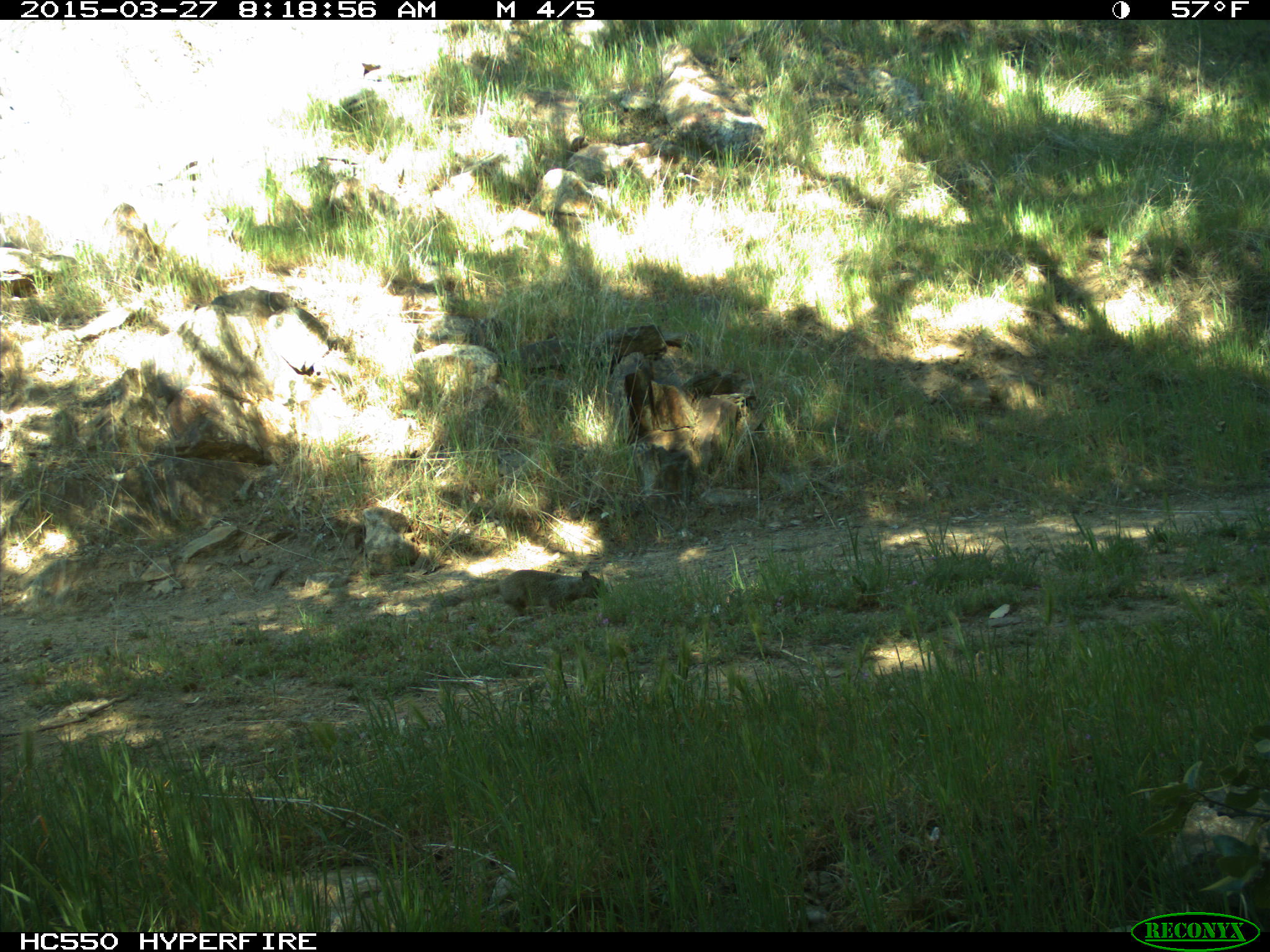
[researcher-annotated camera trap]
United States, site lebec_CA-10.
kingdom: Animalia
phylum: Chordata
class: Mammalia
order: Rodentia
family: Sciuridae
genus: Otospermophilus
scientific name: Otospermophilus beecheyi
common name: california ground squirrel